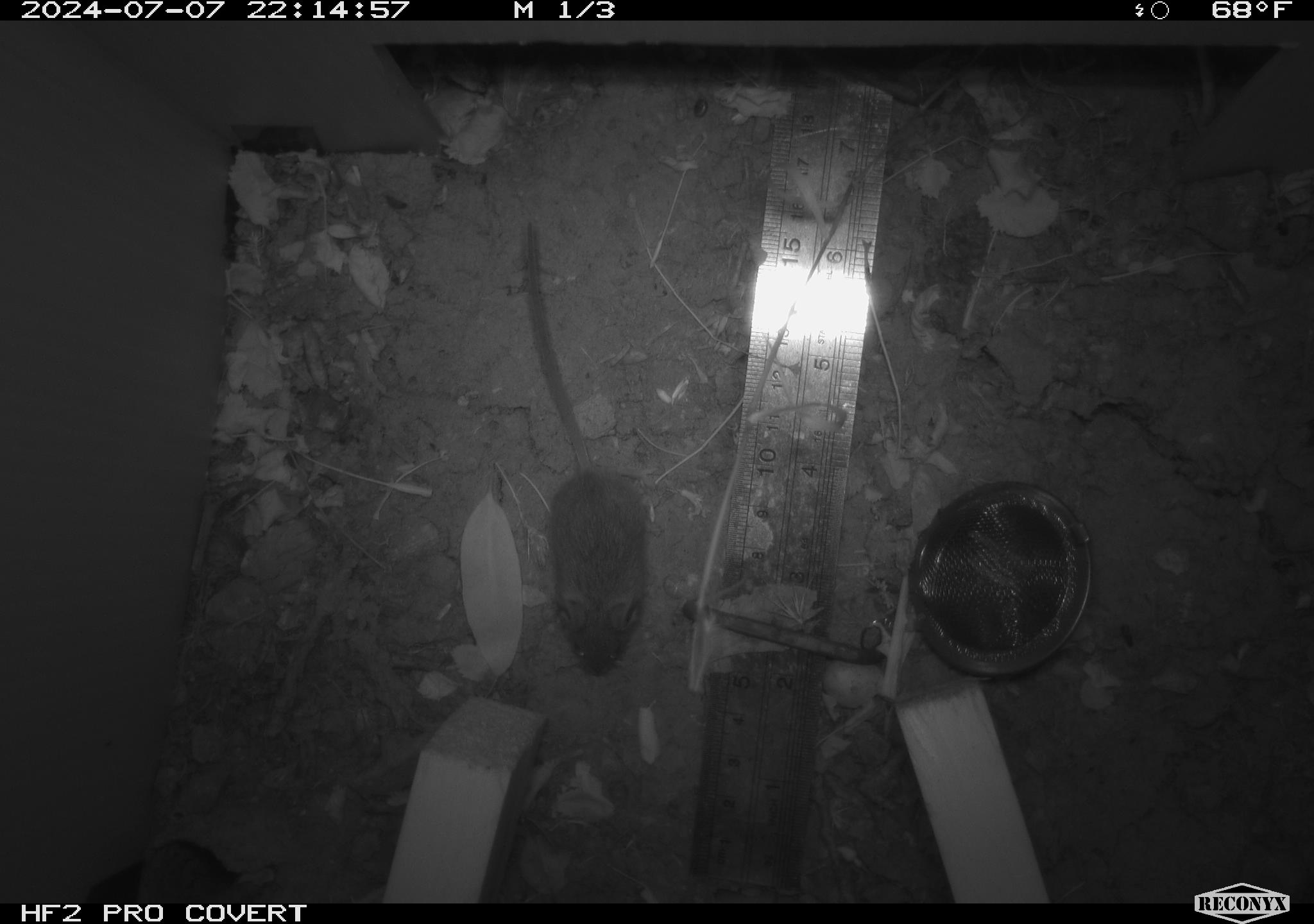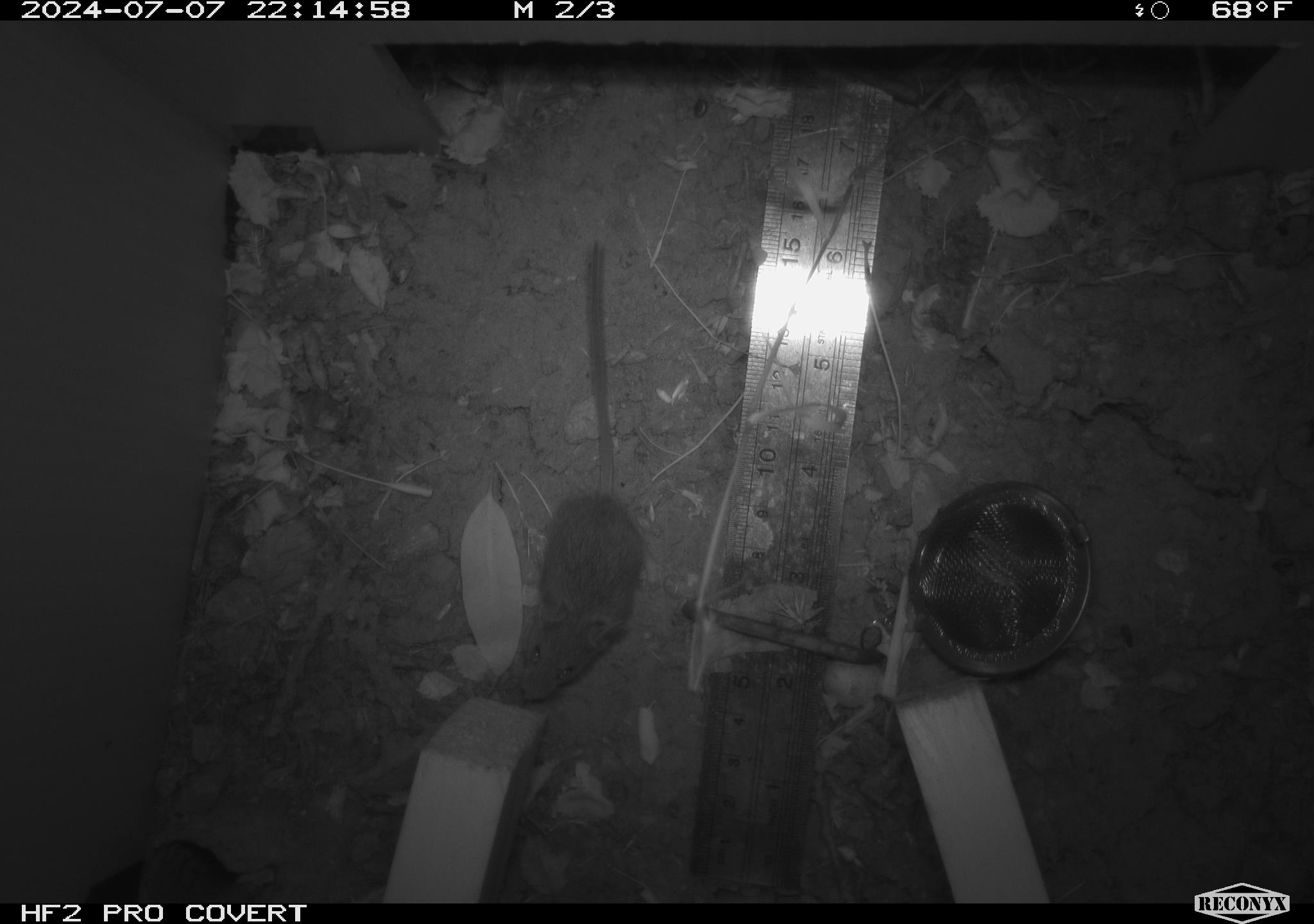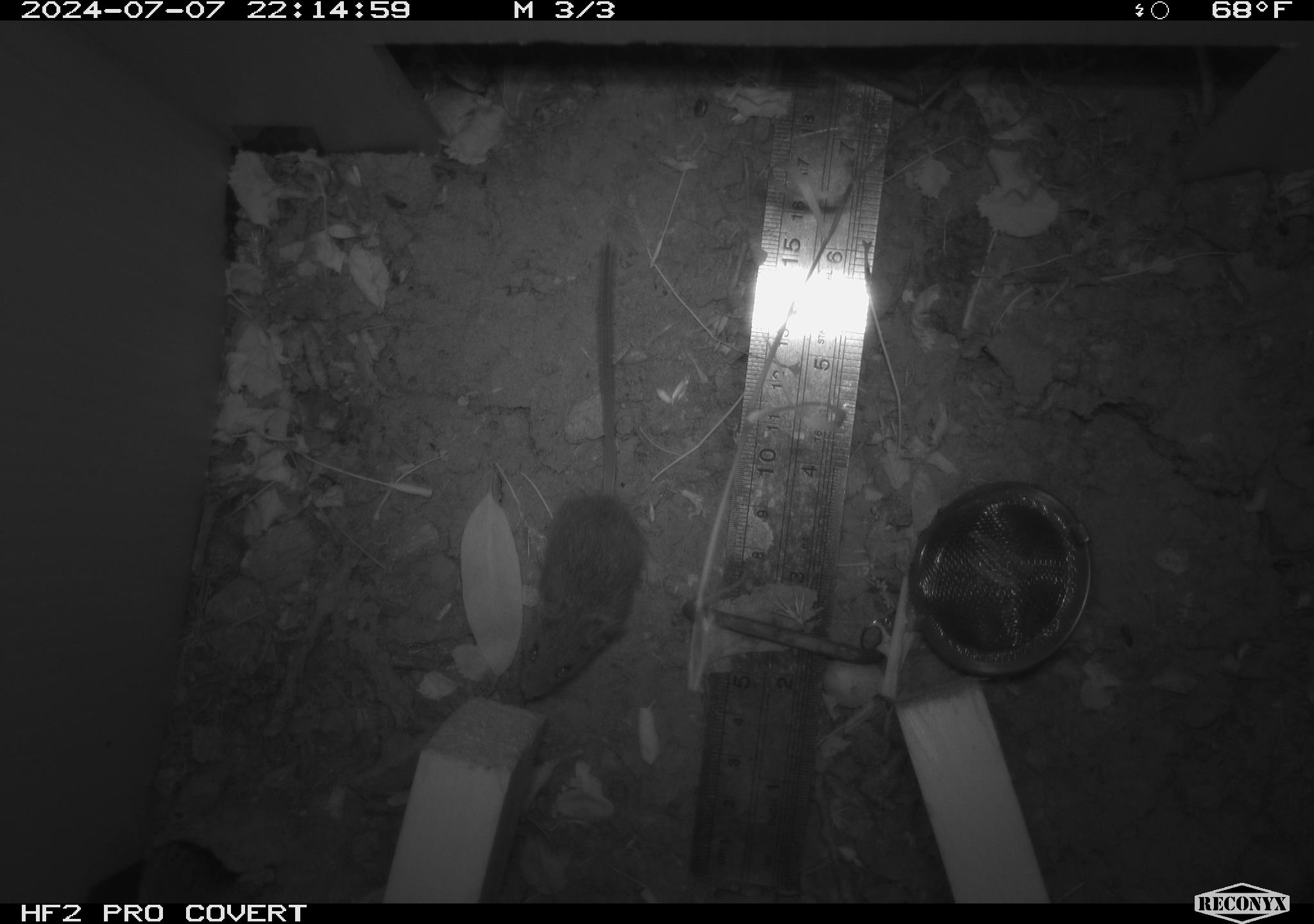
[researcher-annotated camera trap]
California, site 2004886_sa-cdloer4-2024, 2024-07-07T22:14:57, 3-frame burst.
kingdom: Animalia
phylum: Chordata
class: Mammalia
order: Rodentia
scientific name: Rodentia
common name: rodent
Rodent (Rodentia).